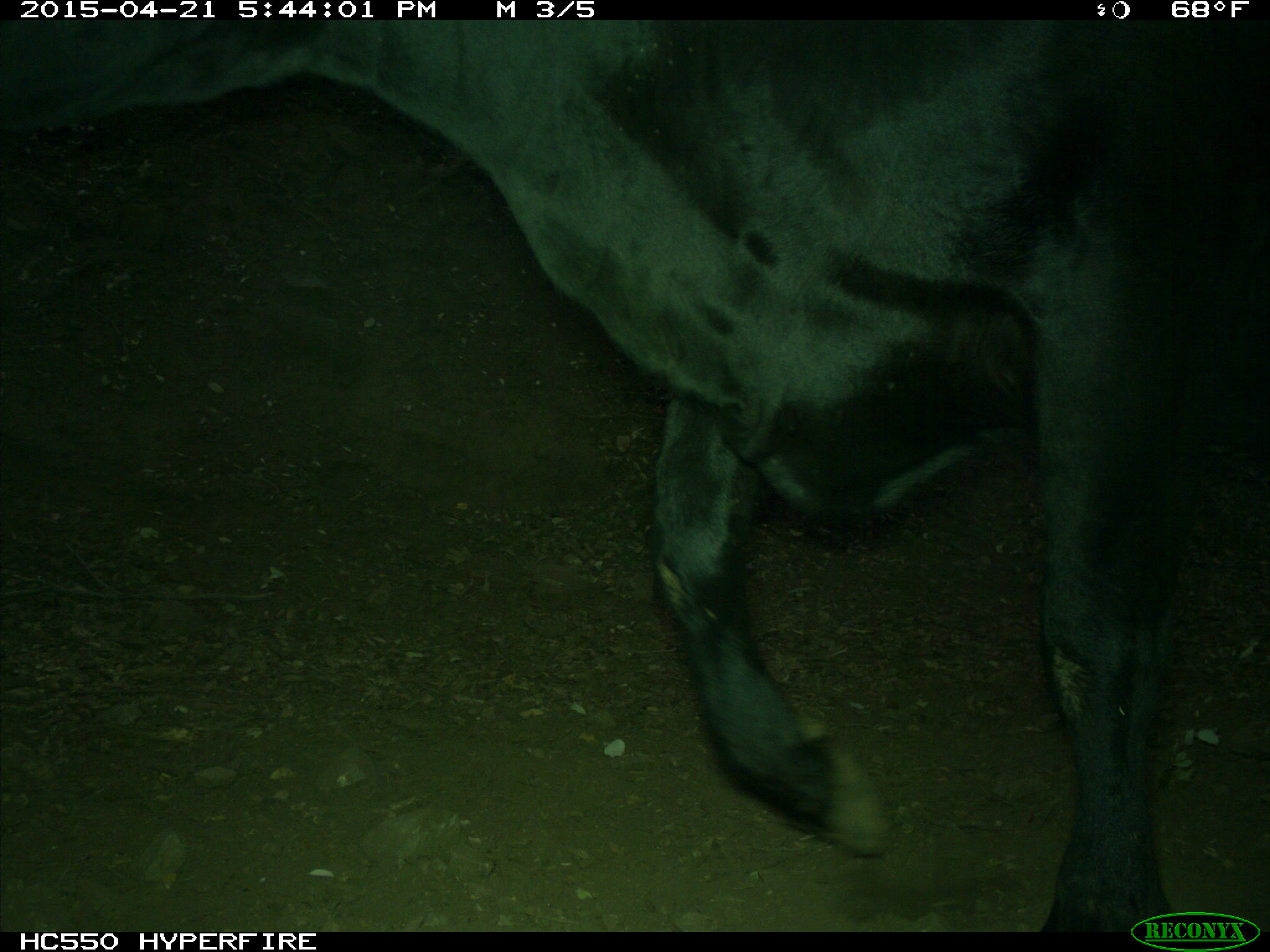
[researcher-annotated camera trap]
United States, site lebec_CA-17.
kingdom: Animalia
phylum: Chordata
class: Mammalia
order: Artiodactyla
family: Bovidae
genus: Bos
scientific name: Bos taurus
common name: domestic cow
Bos taurus (domestic cow).